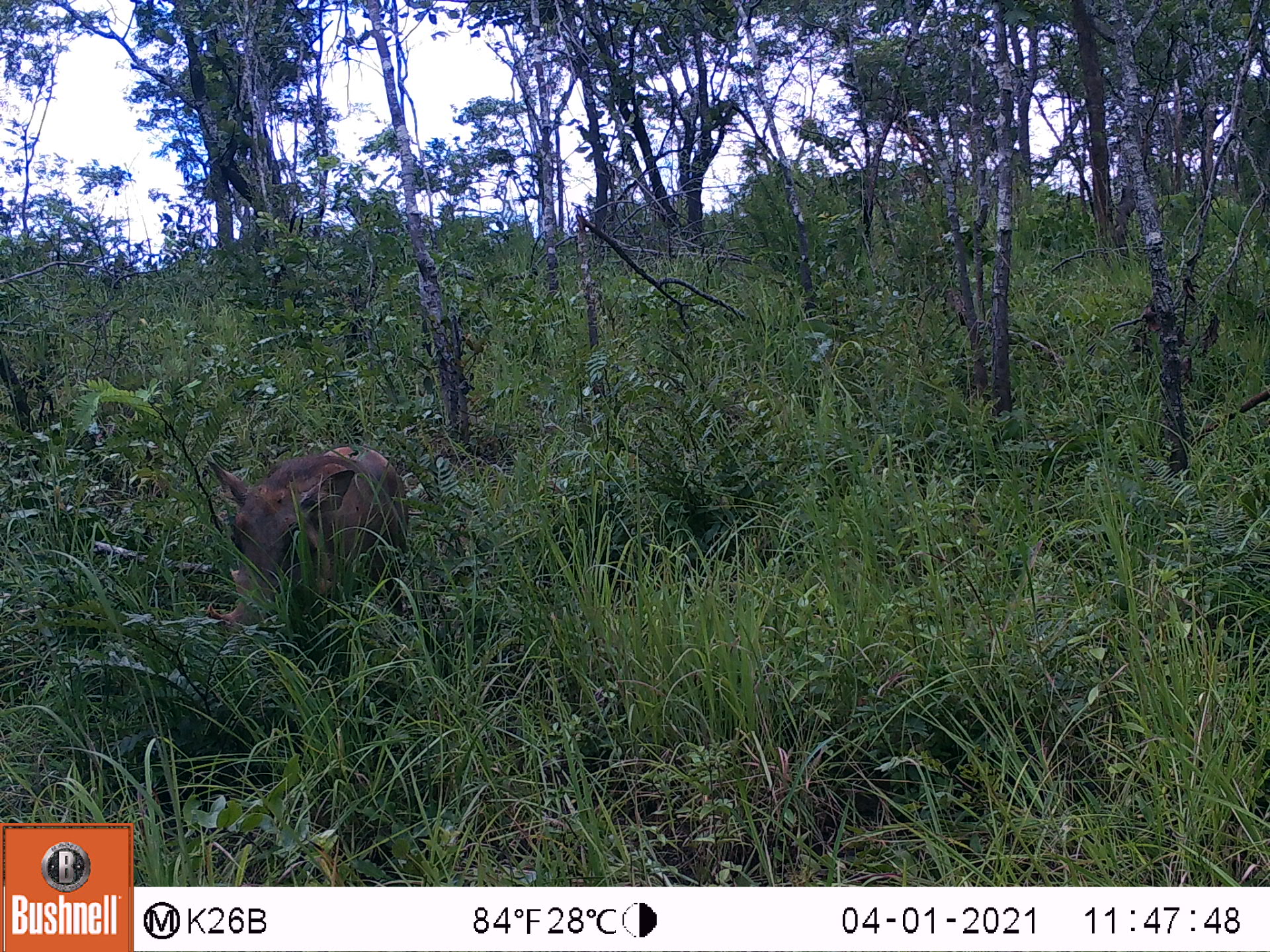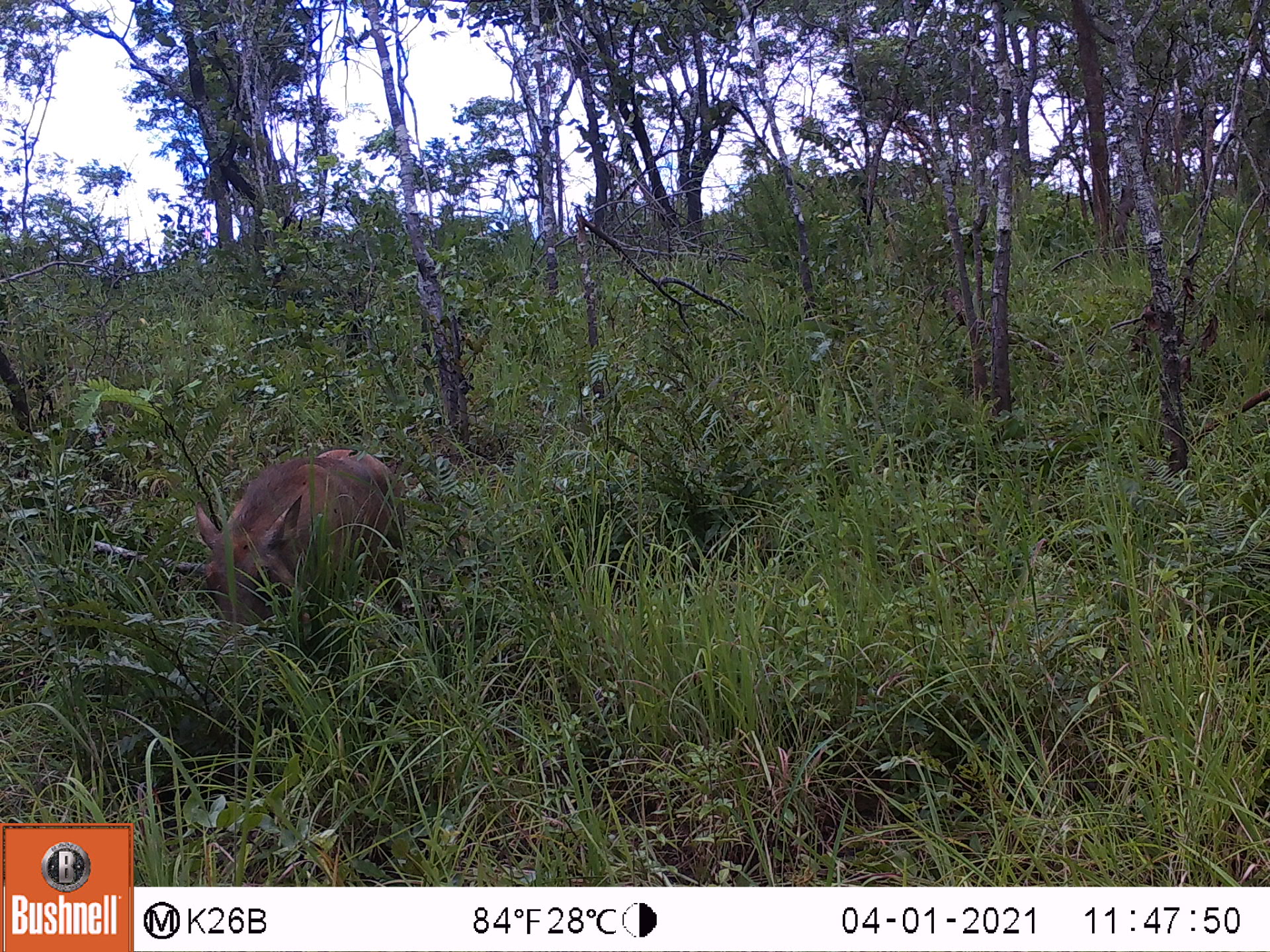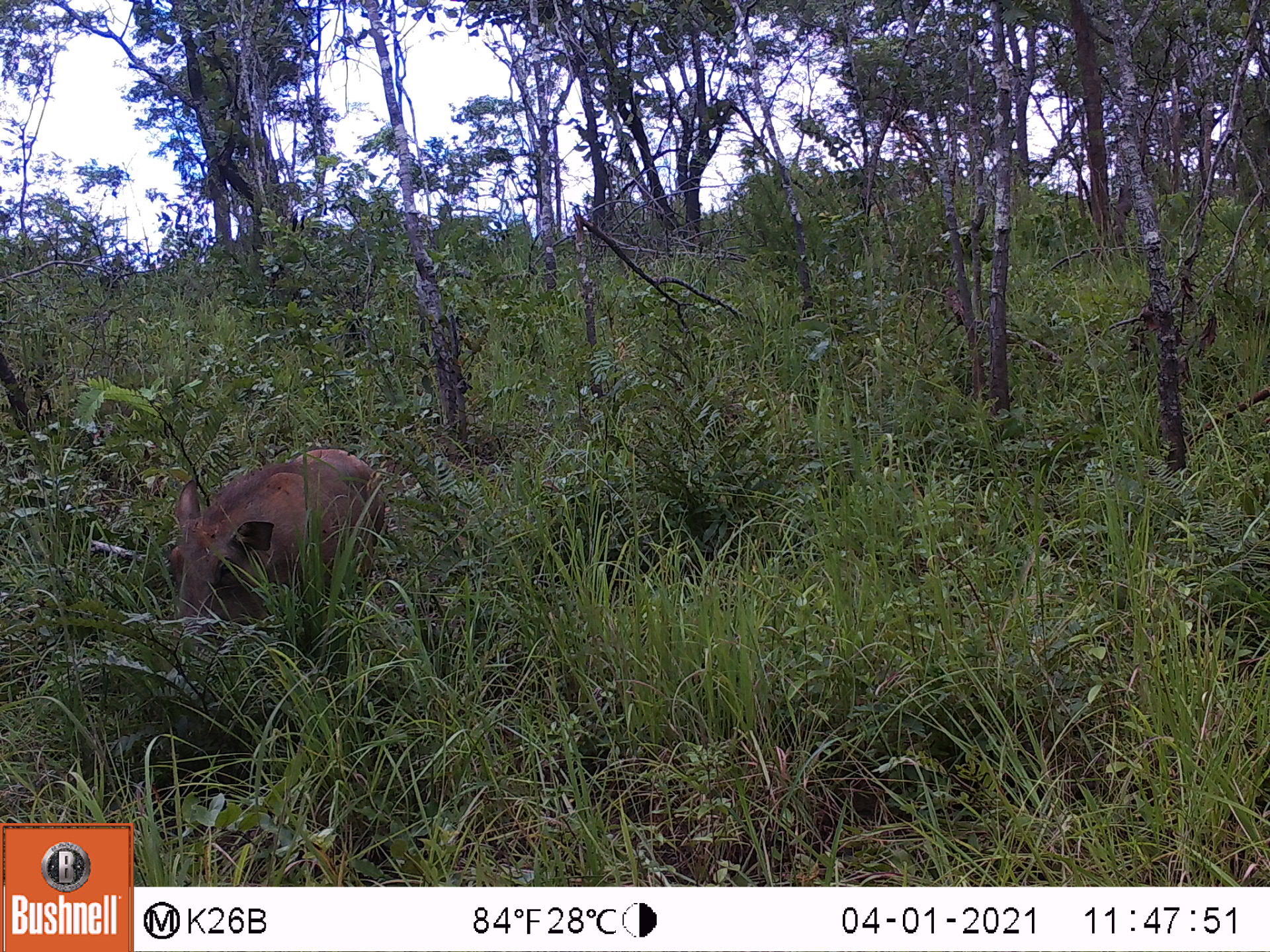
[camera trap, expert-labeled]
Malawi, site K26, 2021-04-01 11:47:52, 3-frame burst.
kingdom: Animalia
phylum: Chordata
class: Mammalia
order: Artiodactyla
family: Suidae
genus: Phacochoerus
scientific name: Phacochoerus africanus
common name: common warthog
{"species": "common warthog (Phacochoerus africanus)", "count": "1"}